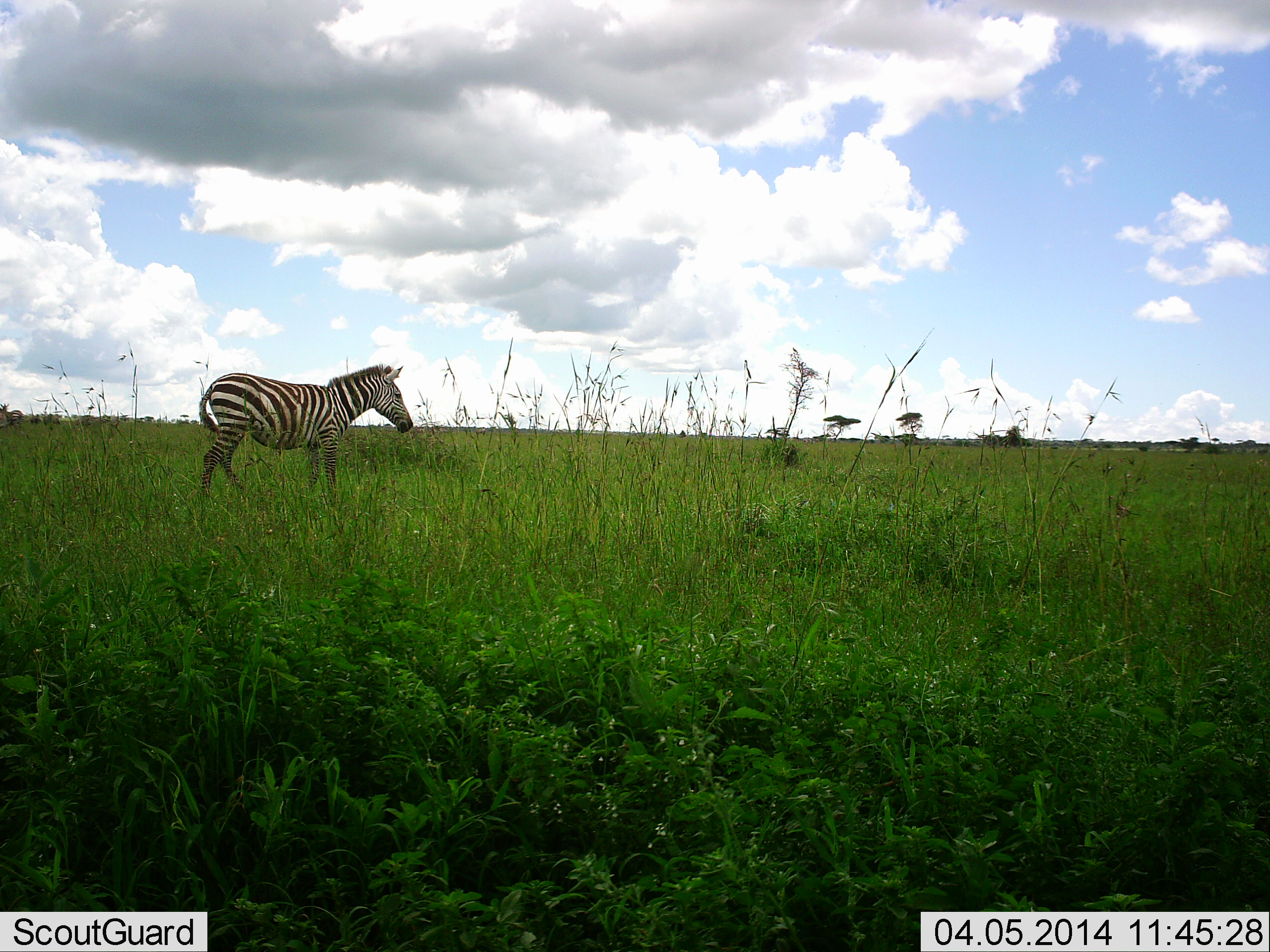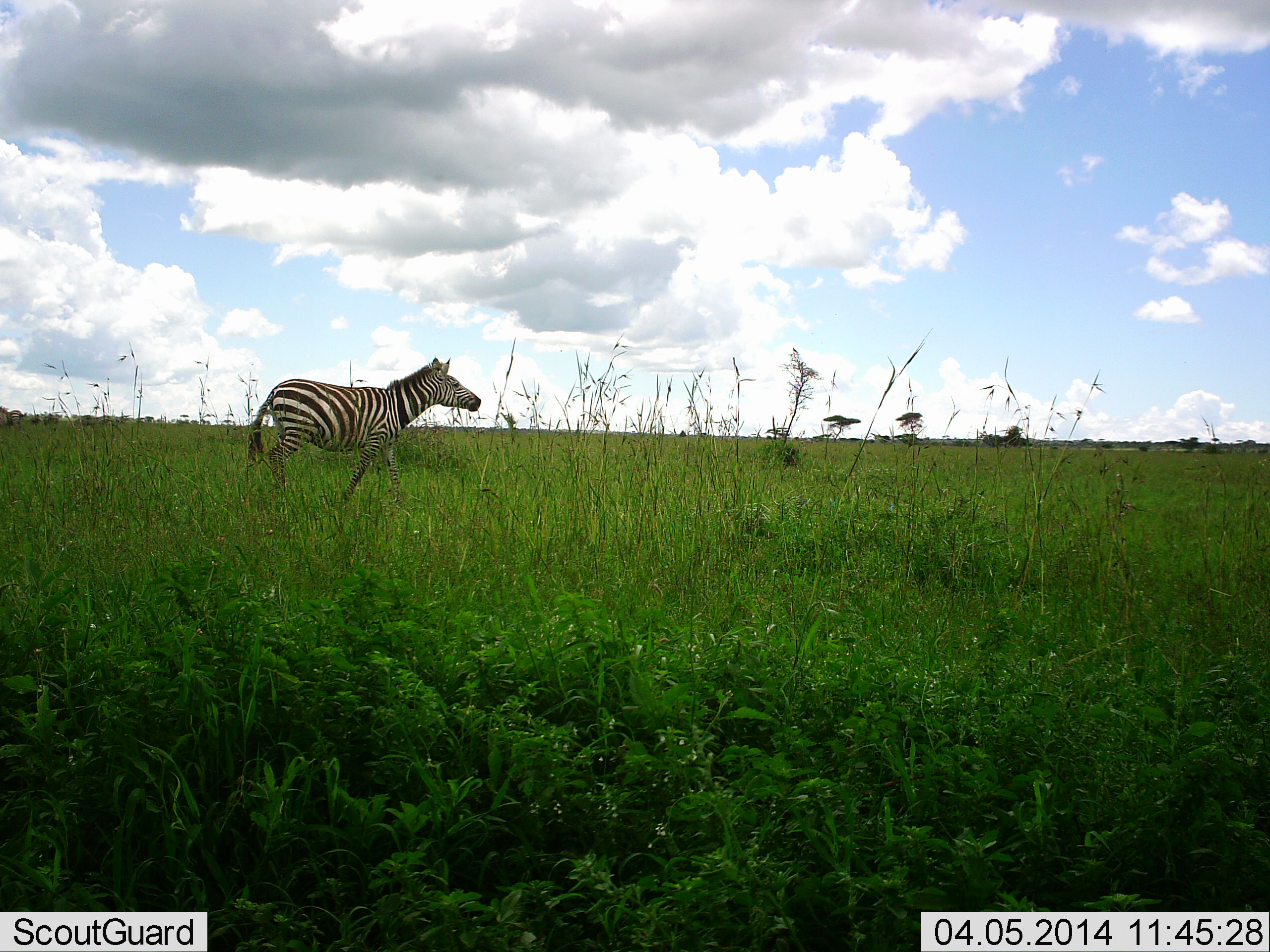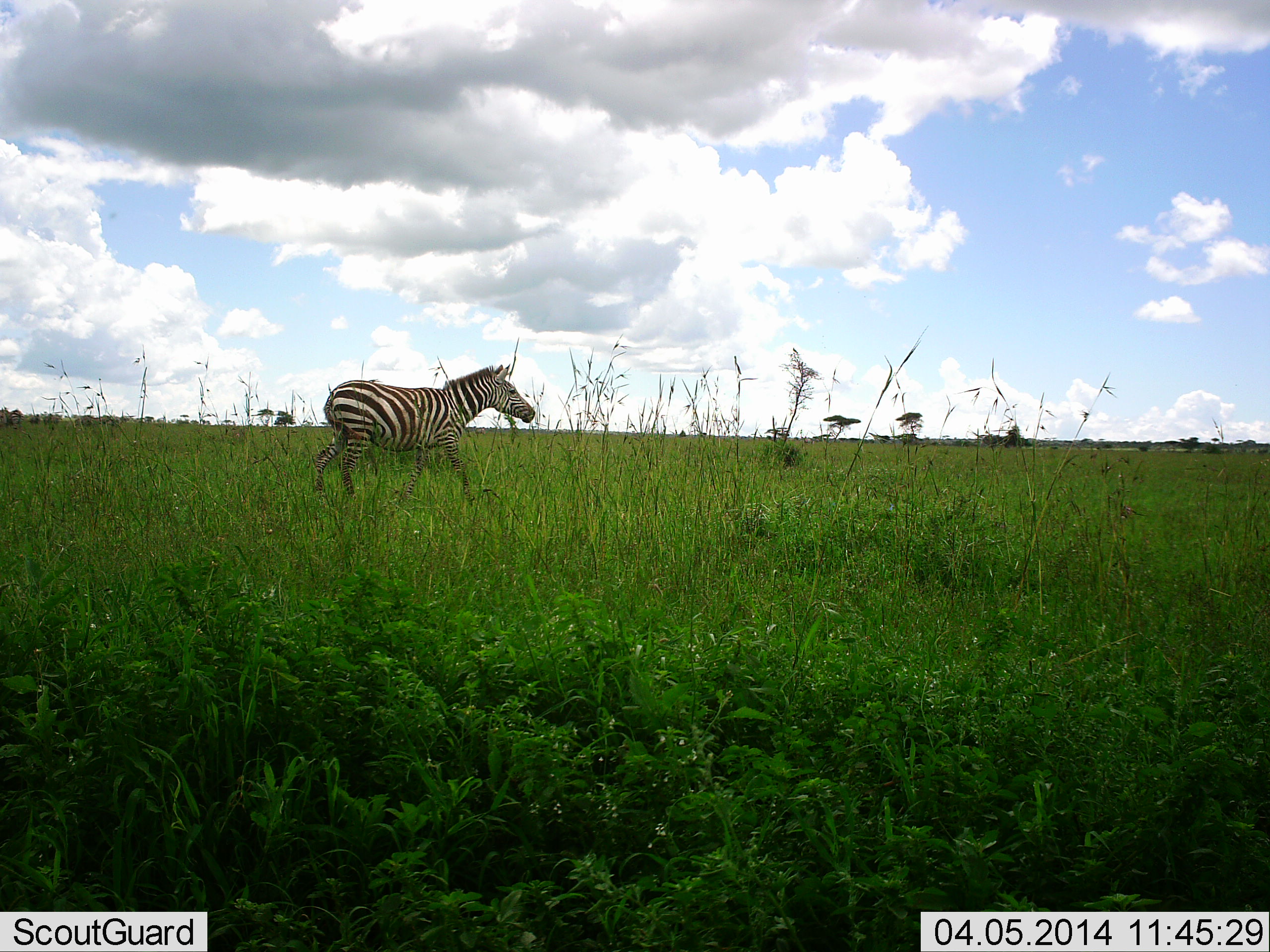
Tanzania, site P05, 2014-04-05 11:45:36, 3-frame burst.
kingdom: Animalia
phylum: Chordata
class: Mammalia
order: Perissodactyla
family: Equidae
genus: Equus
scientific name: Equus quagga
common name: plains zebra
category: zebra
Zebra (plains zebra) (Equus quagga), count 1. Behavior (volunteer vote fractions): standing 10%, resting 0%, moving 90%, interacting 0%. Young present (vote fraction): 0%. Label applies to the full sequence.